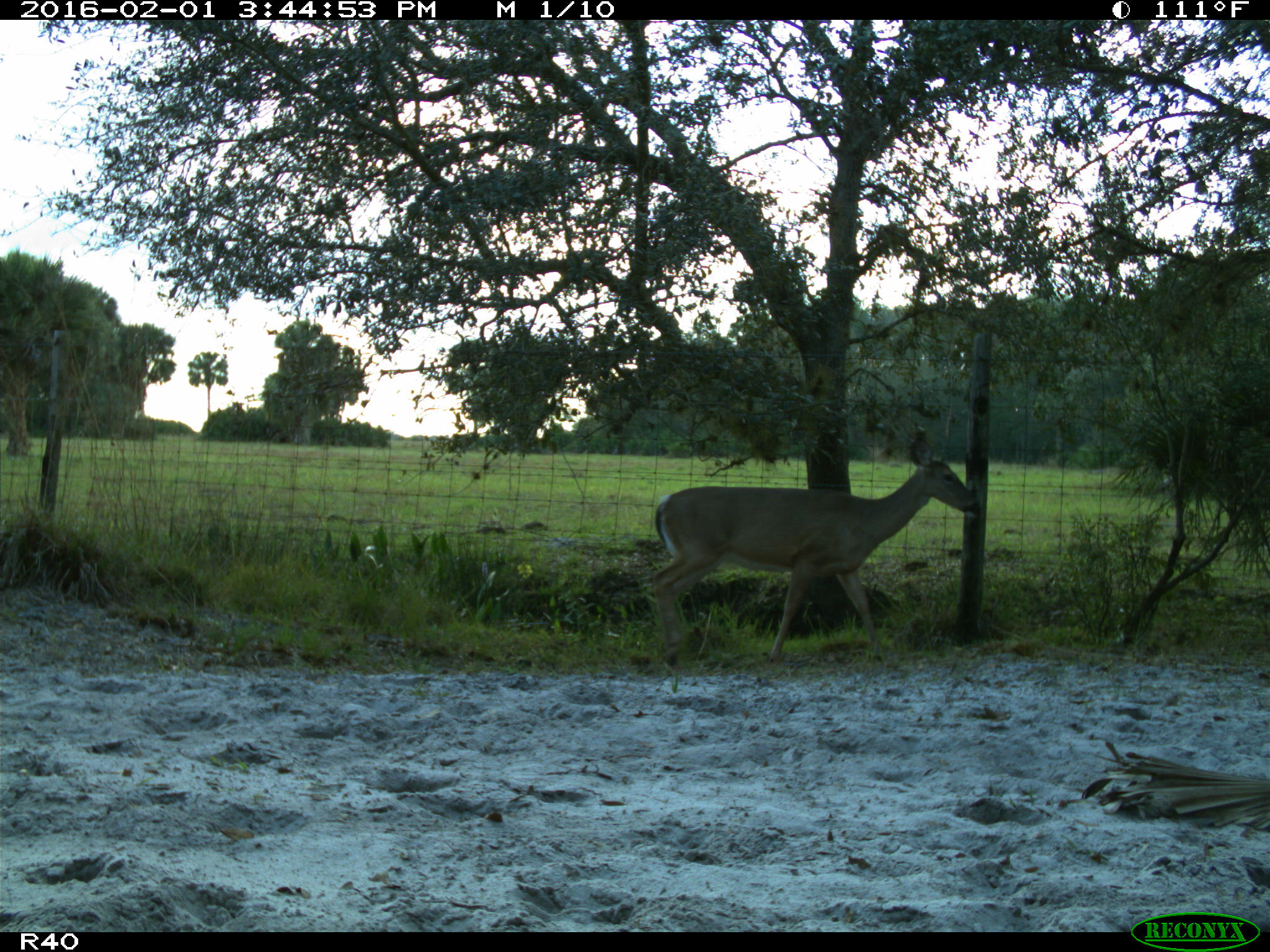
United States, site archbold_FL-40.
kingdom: Animalia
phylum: Chordata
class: Mammalia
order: Artiodactyla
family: Cervidae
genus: Odocoileus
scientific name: Odocoileus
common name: deer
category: unidentified deer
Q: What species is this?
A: Unidentified deer (deer) (Odocoileus).